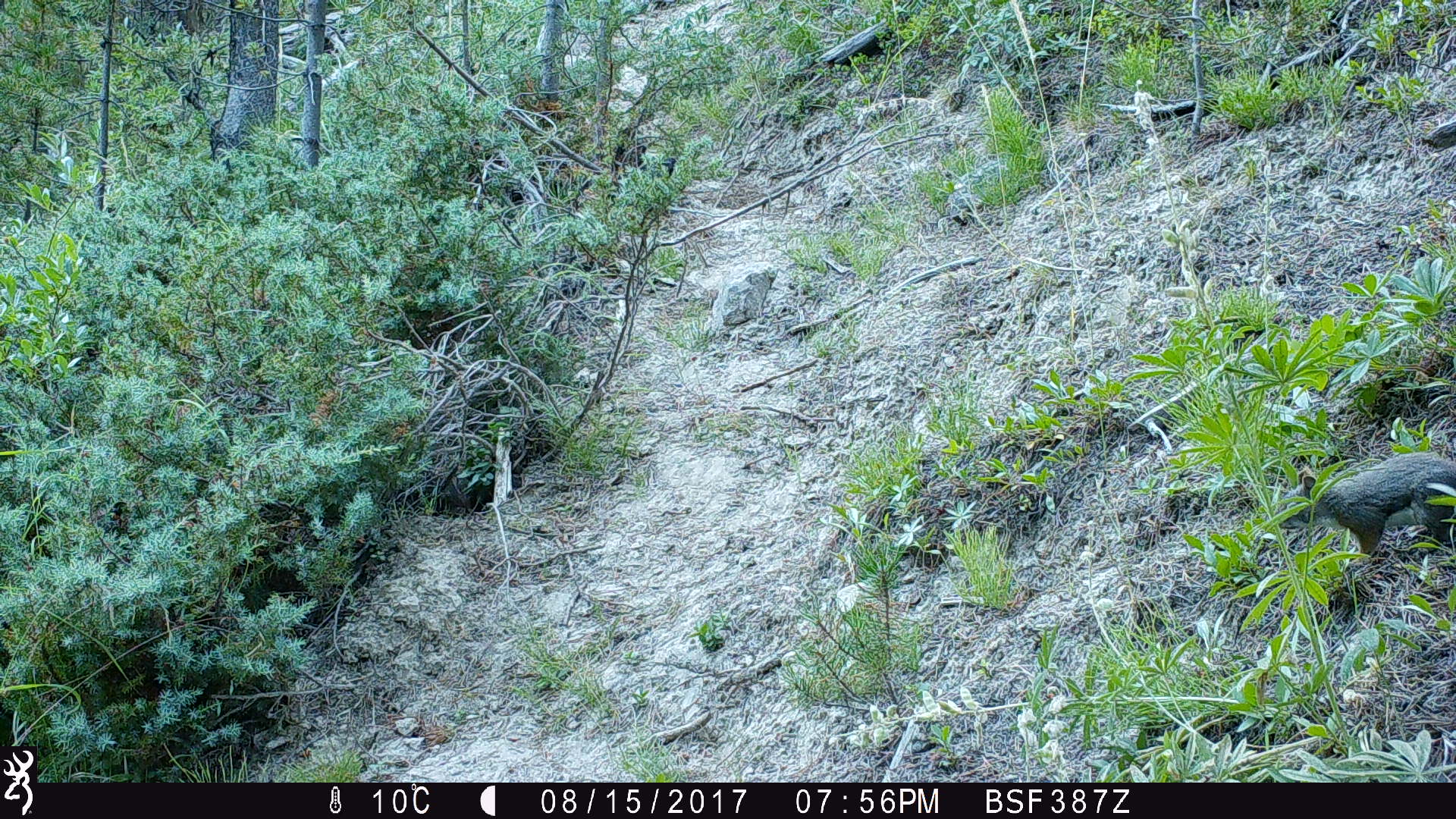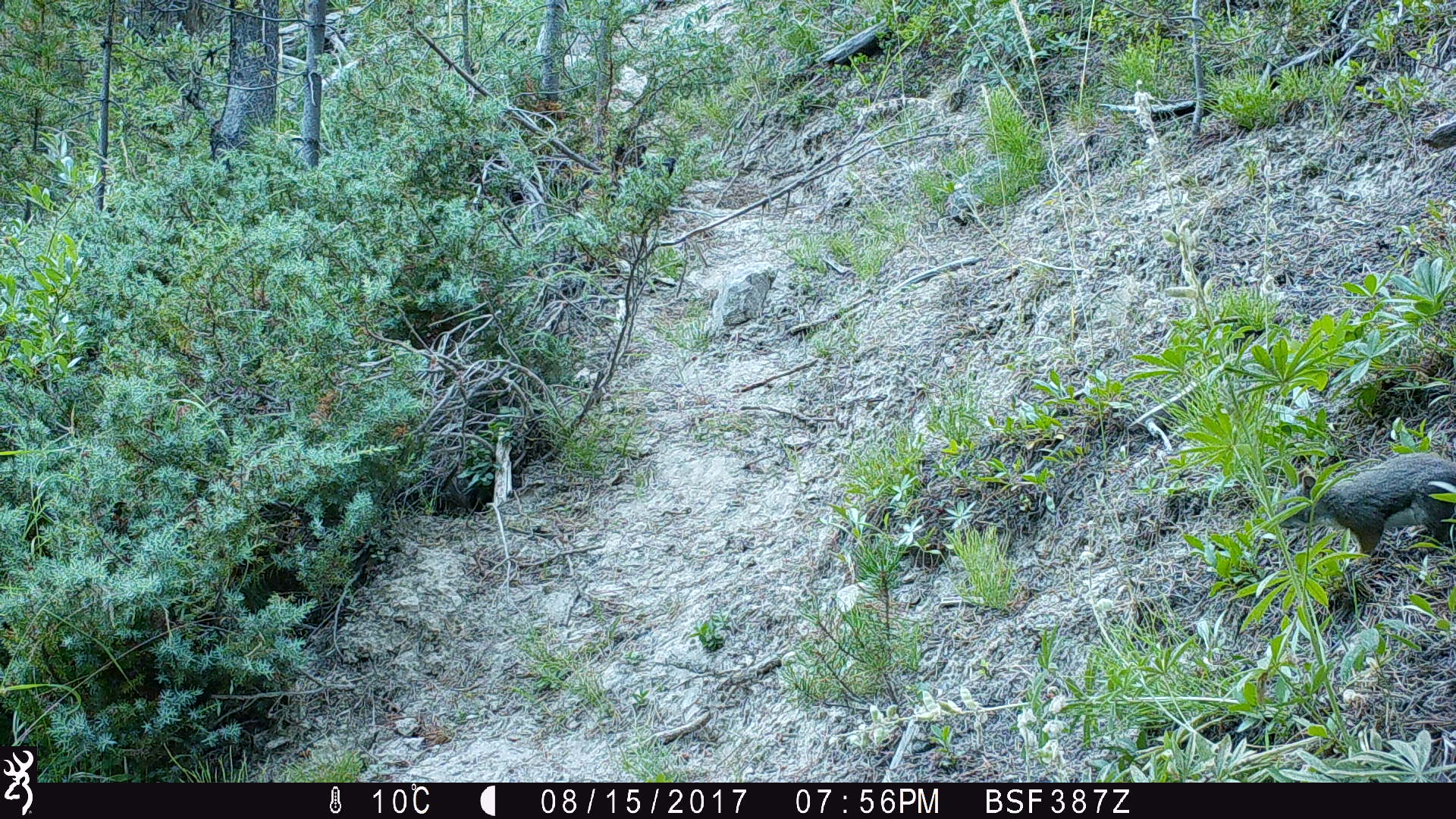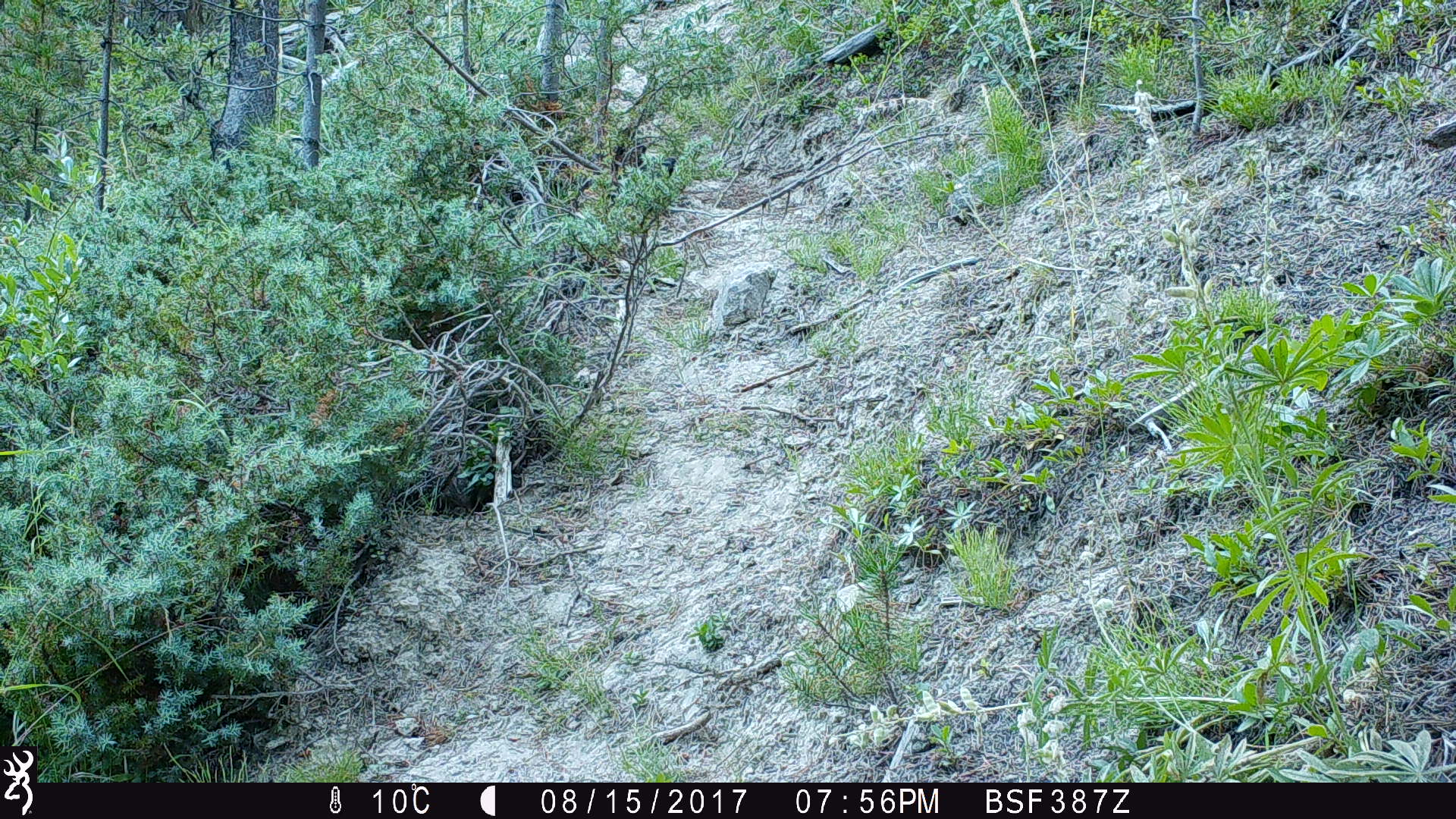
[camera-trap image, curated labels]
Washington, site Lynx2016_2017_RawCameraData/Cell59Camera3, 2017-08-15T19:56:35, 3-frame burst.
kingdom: Animalia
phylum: Chordata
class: Mammalia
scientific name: Mammalia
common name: small mammal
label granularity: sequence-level